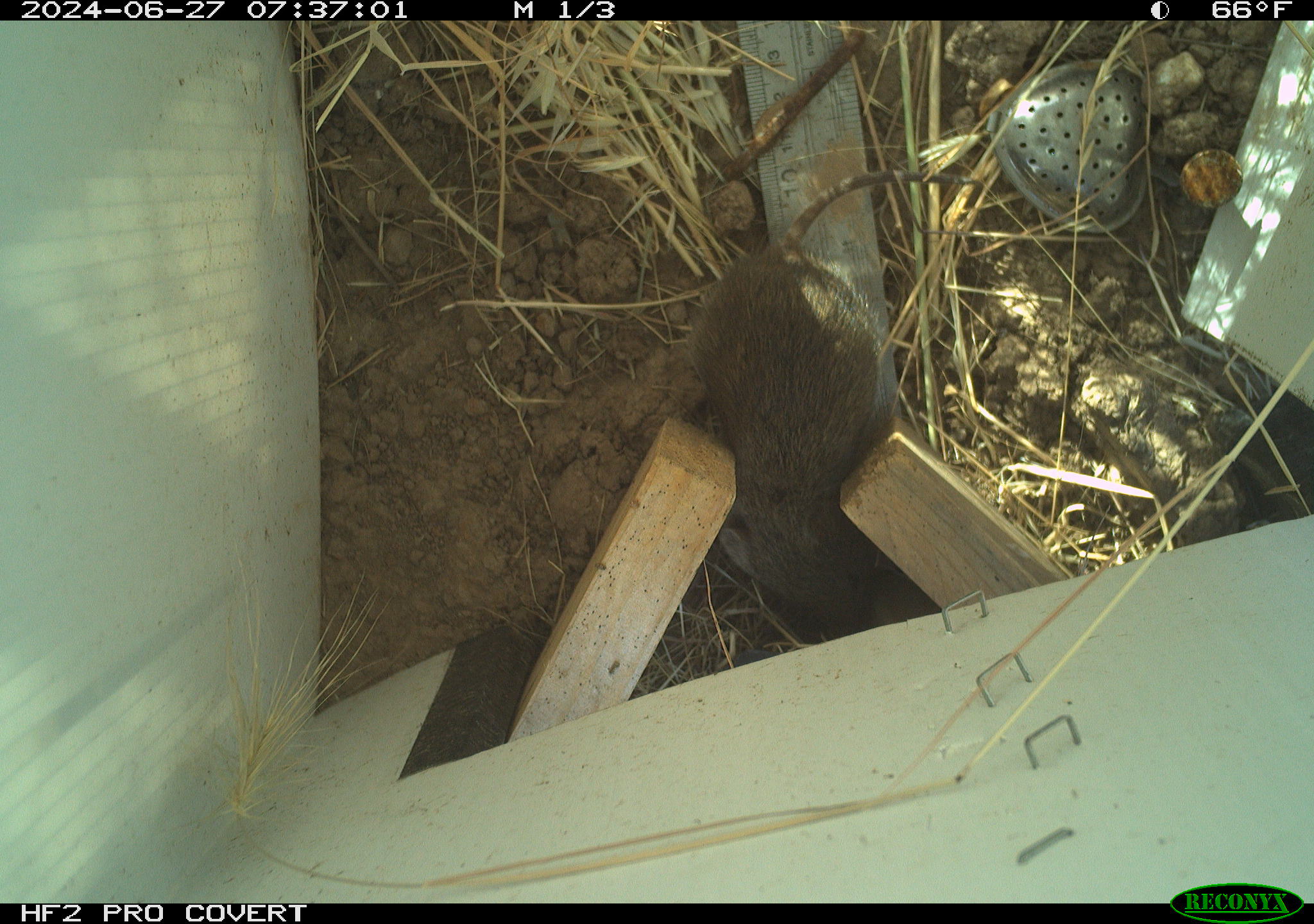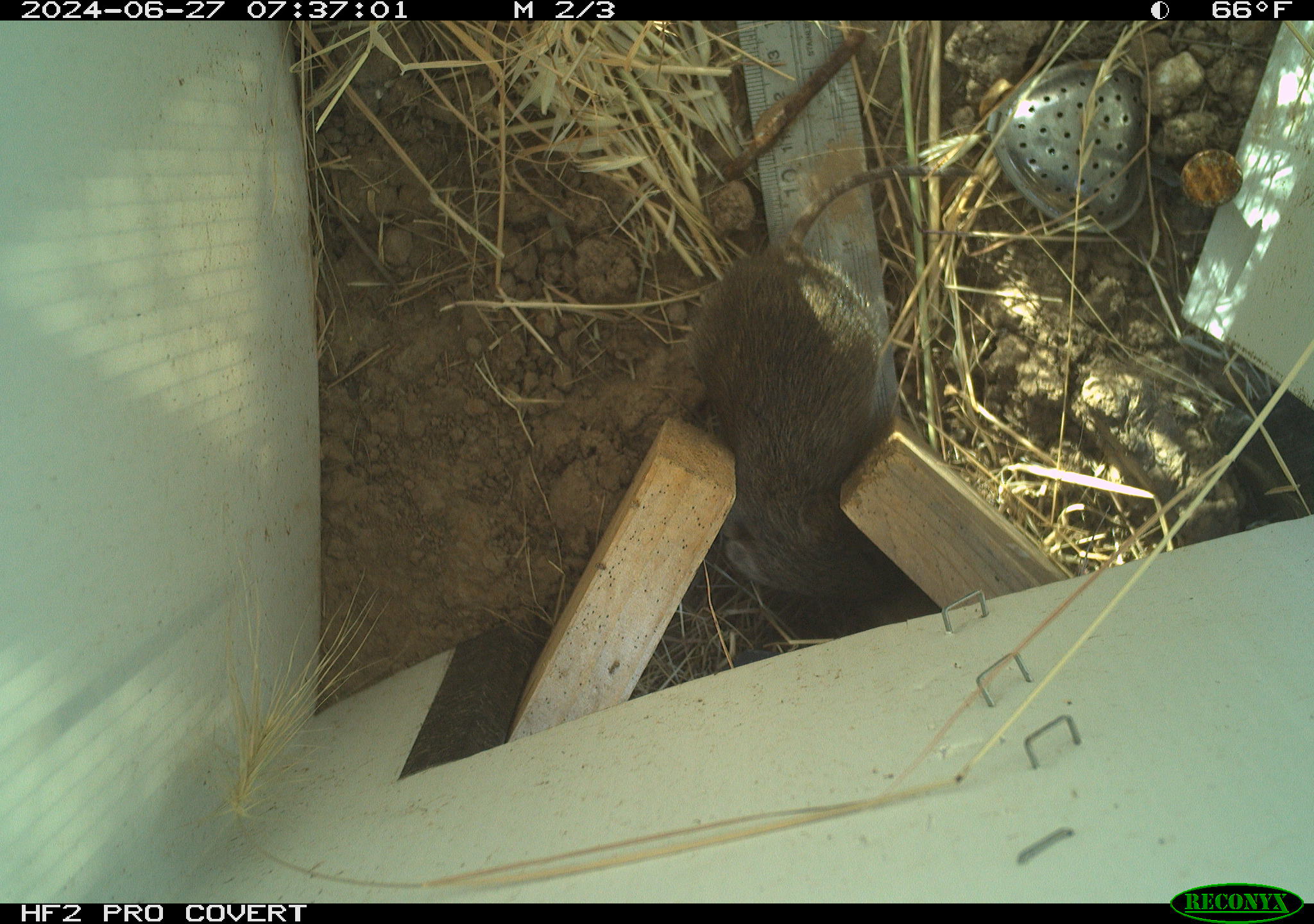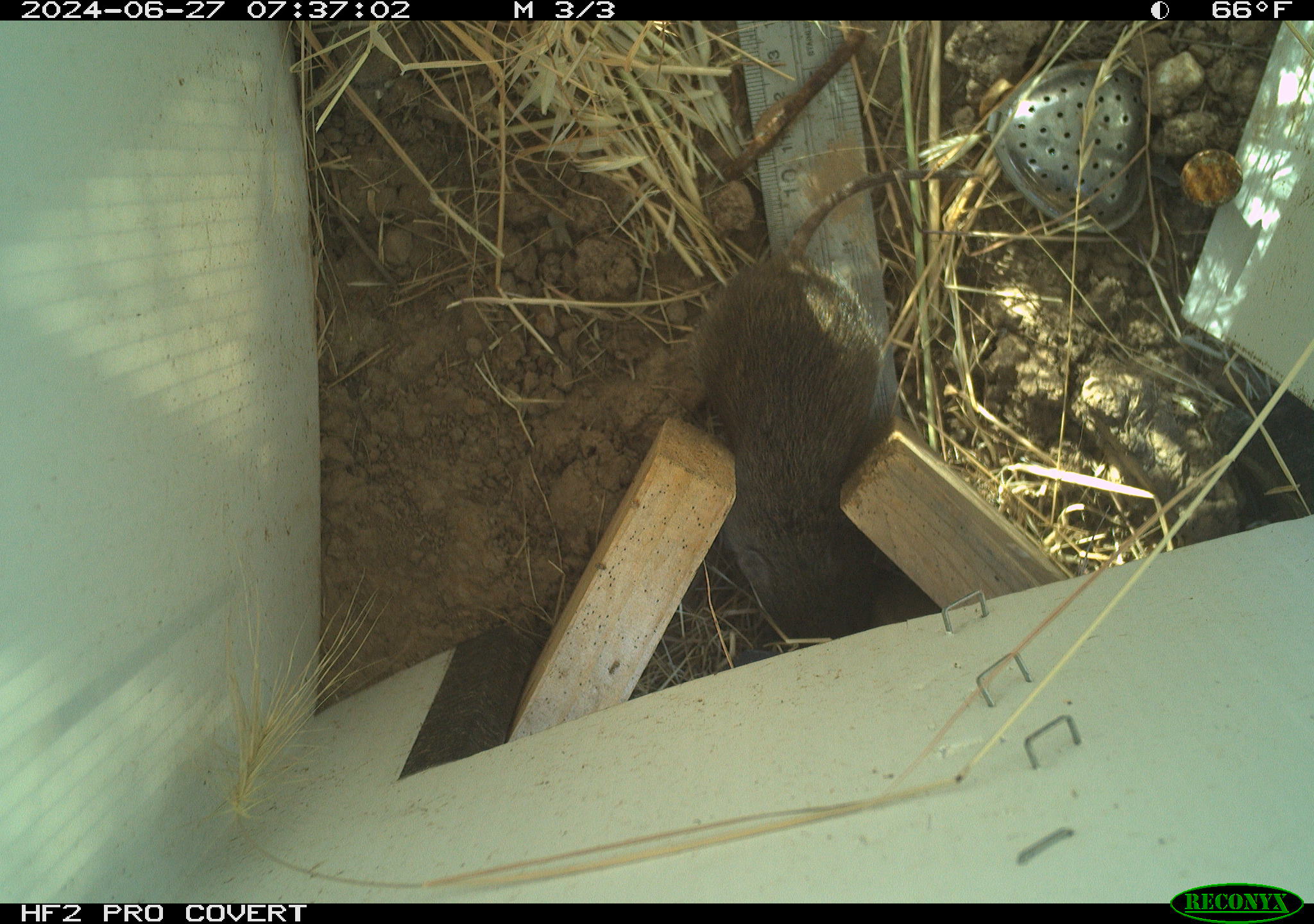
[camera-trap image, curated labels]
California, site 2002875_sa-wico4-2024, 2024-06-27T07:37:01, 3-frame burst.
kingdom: Animalia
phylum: Chordata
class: Mammalia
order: Rodentia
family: Cricetidae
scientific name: Arvicolinae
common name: voles, lemmings, and muskrats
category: arvicolinae subfamily